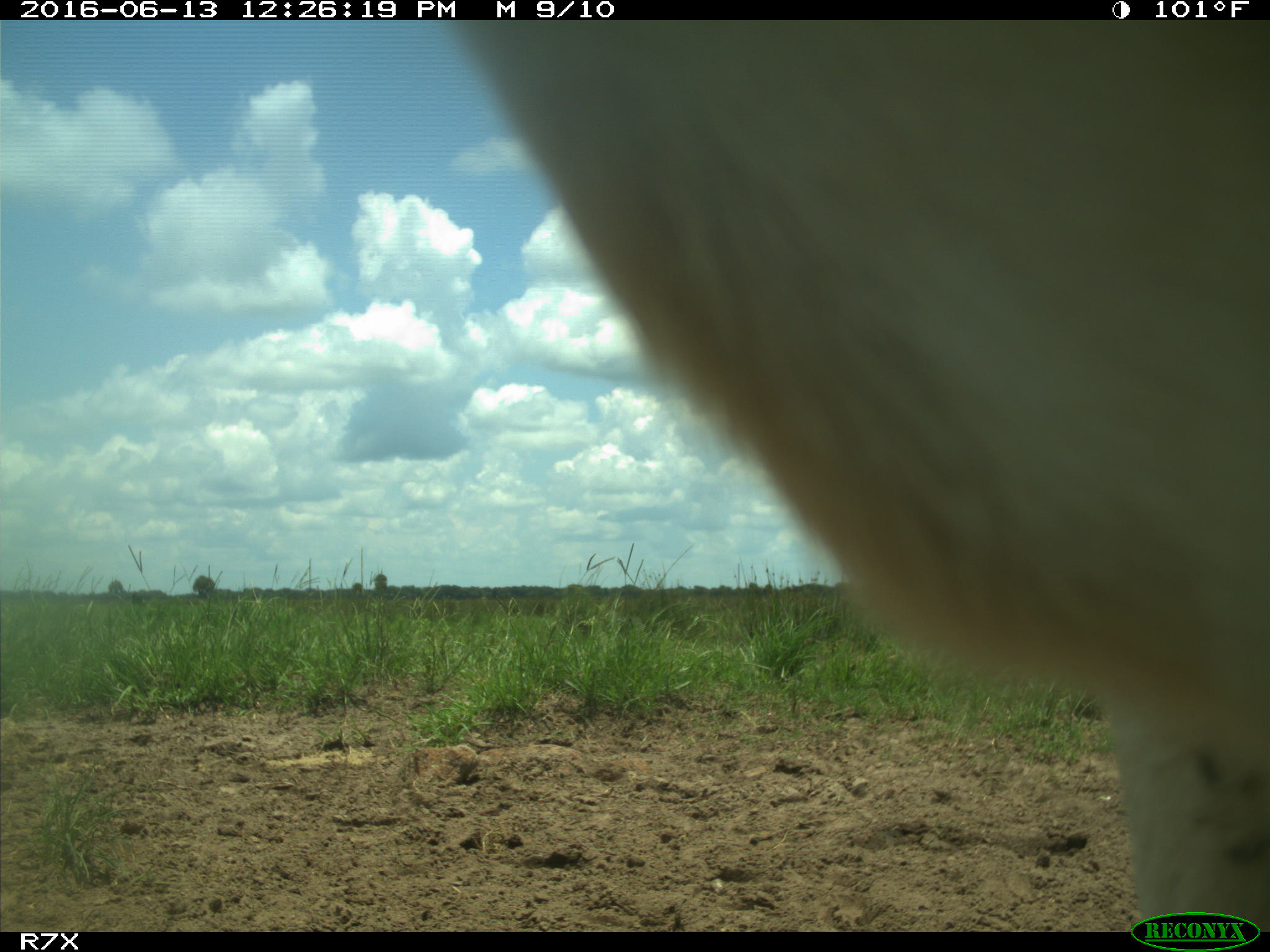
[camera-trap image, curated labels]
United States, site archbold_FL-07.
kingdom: Animalia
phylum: Chordata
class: Mammalia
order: Artiodactyla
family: Bovidae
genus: Bos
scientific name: Bos taurus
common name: domestic cow